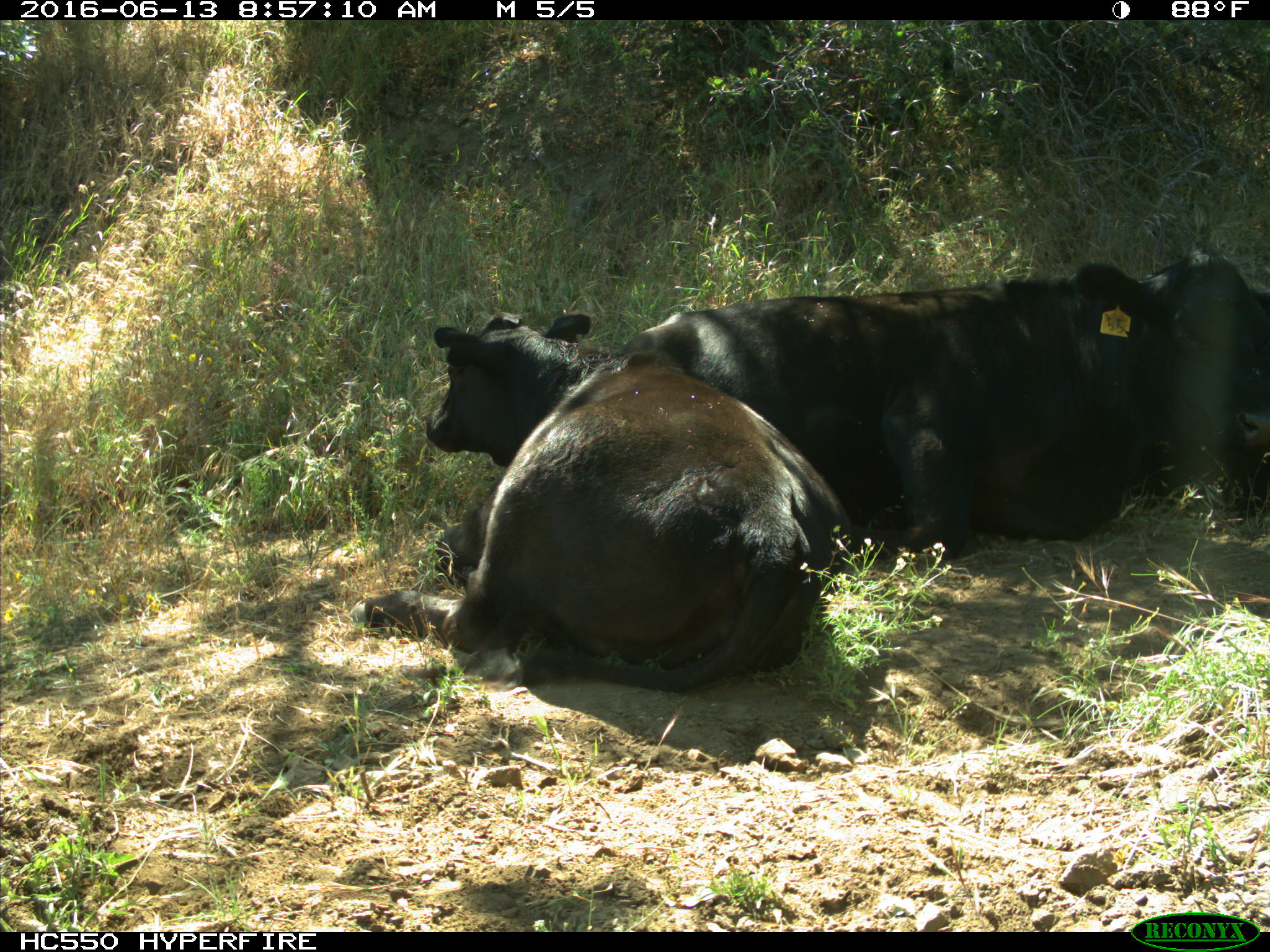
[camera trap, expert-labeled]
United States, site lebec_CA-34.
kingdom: Animalia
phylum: Chordata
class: Mammalia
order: Artiodactyla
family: Bovidae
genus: Bos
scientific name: Bos taurus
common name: domestic cow